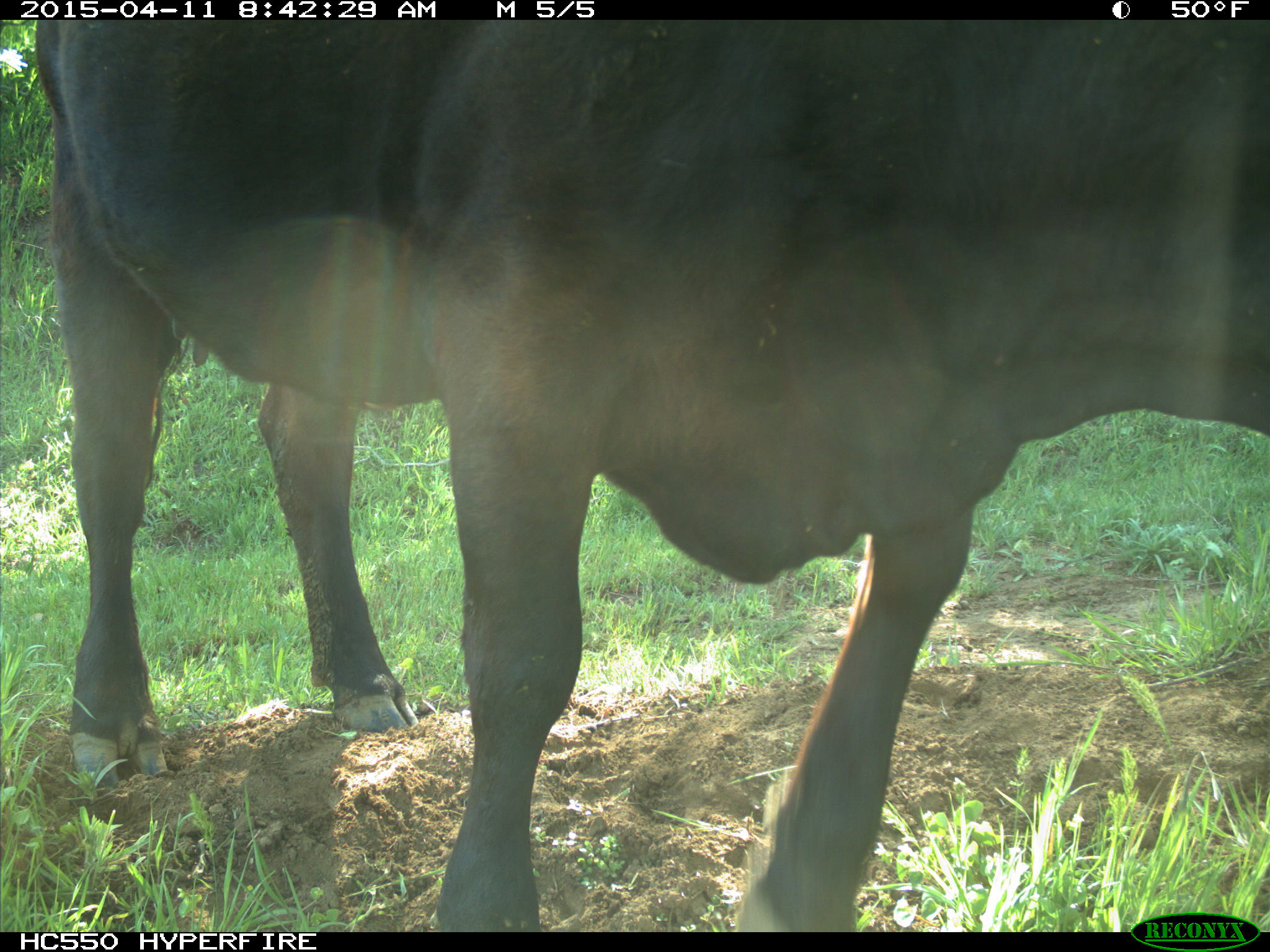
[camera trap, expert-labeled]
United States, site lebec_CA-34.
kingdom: Animalia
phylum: Chordata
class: Mammalia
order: Artiodactyla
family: Bovidae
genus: Bos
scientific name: Bos taurus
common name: domestic cow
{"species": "Bos taurus (domestic cow)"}